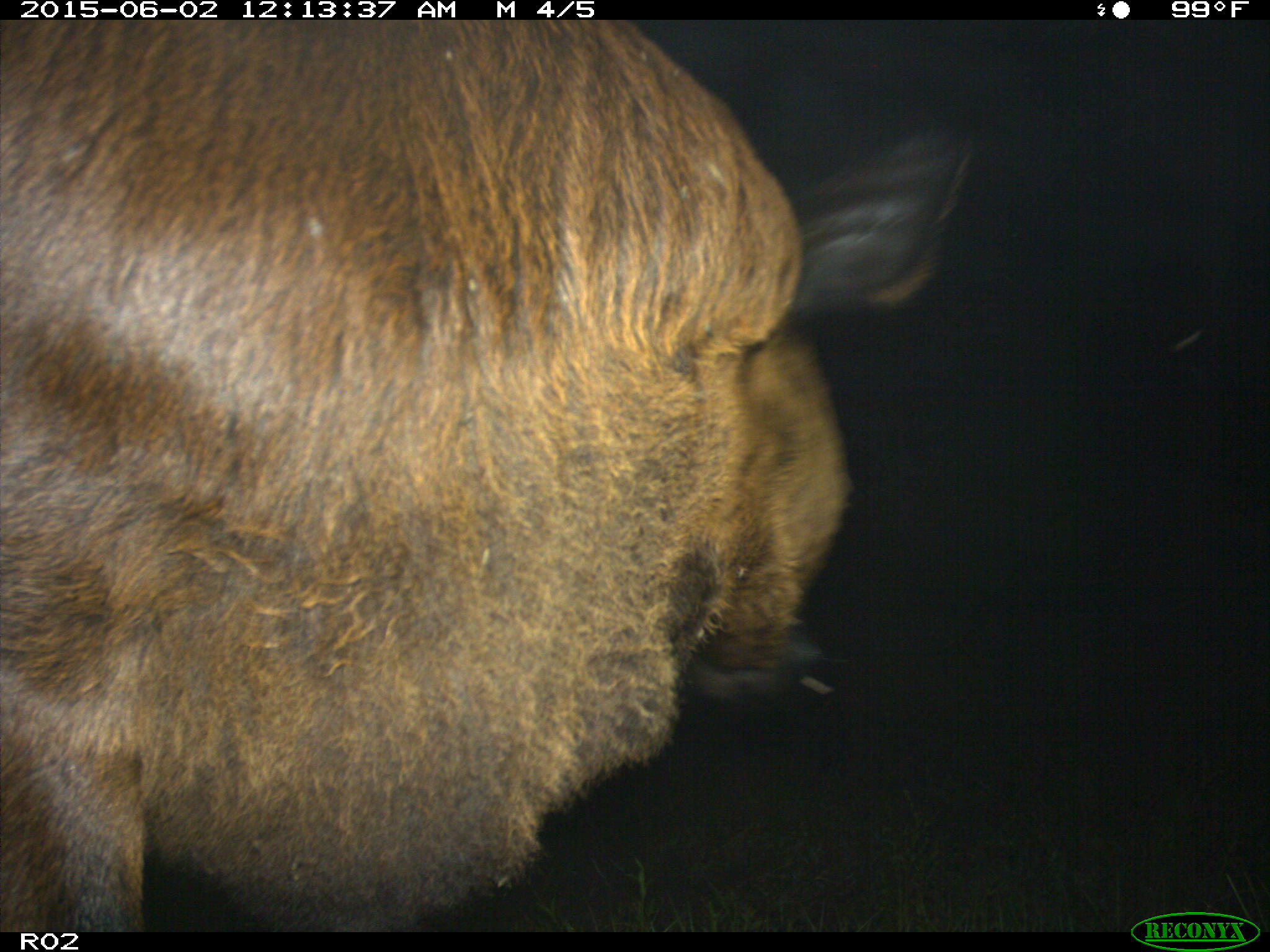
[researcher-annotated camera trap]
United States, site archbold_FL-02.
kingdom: Animalia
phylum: Chordata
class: Mammalia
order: Artiodactyla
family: Bovidae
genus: Bos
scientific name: Bos taurus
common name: domestic cow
Bos taurus (domestic cow).